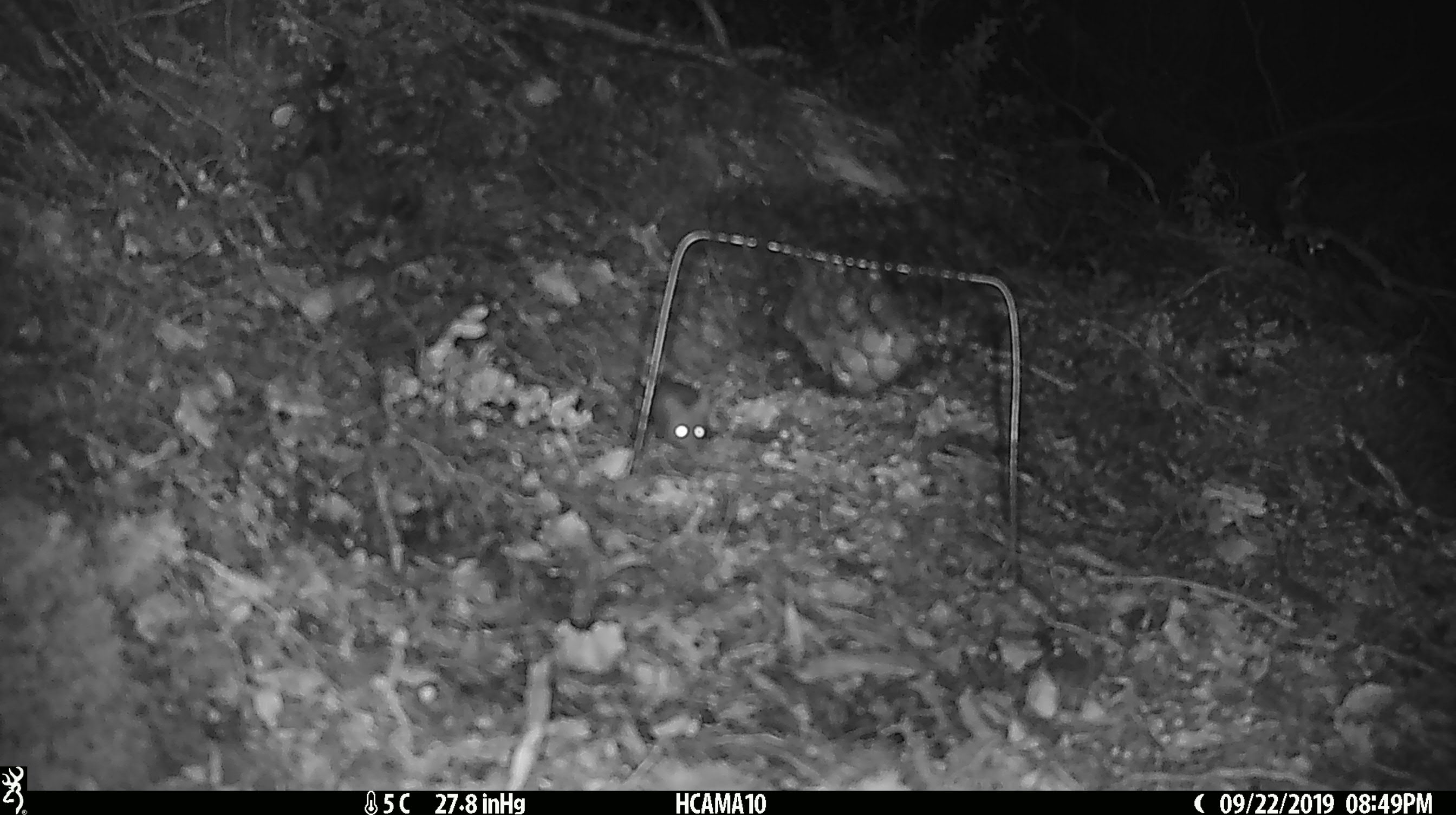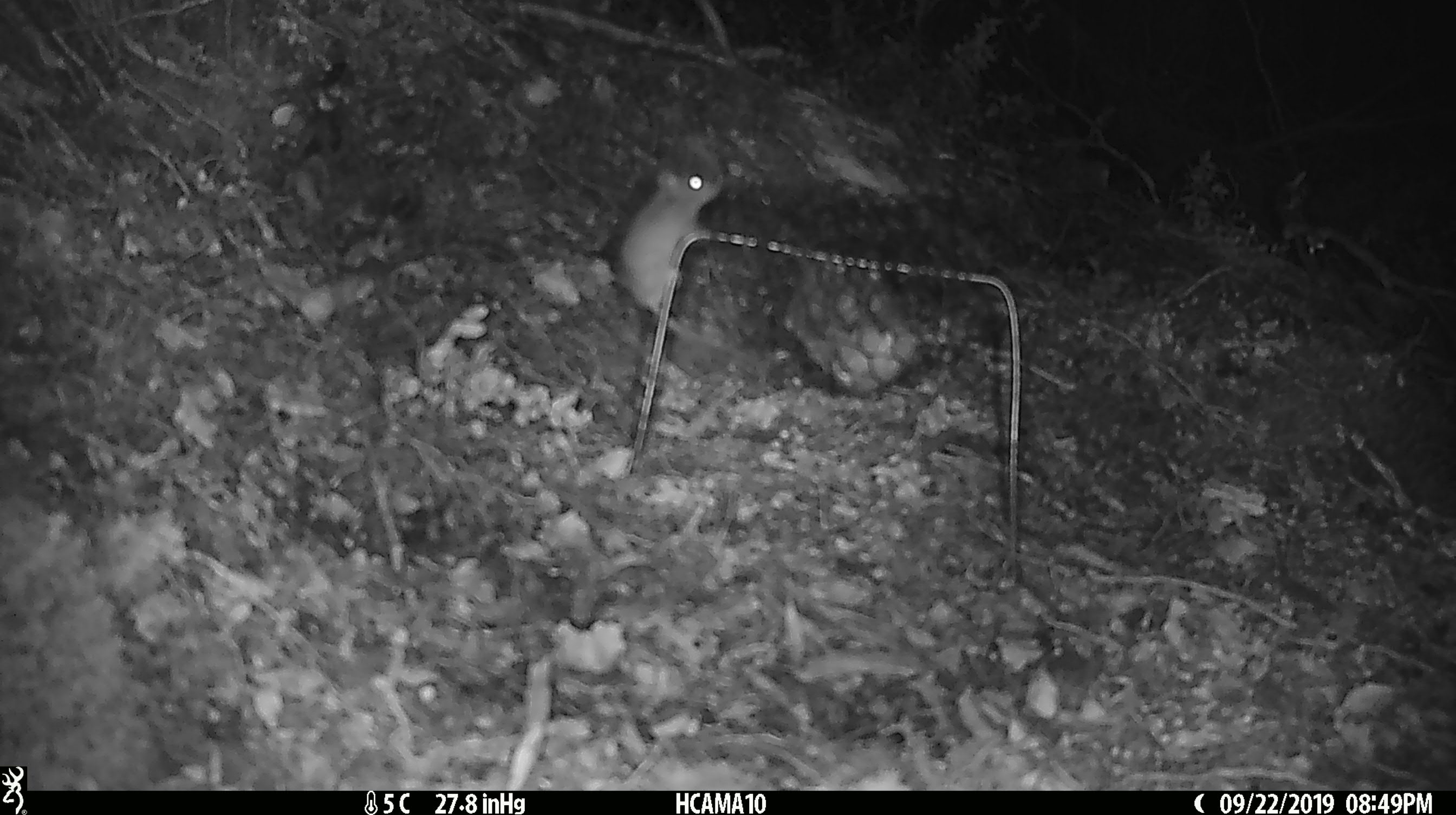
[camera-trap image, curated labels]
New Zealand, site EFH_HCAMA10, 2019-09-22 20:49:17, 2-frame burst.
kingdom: Animalia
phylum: Chordata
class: Mammalia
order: Rodentia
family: Muridae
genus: Mus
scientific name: Mus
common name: mouse